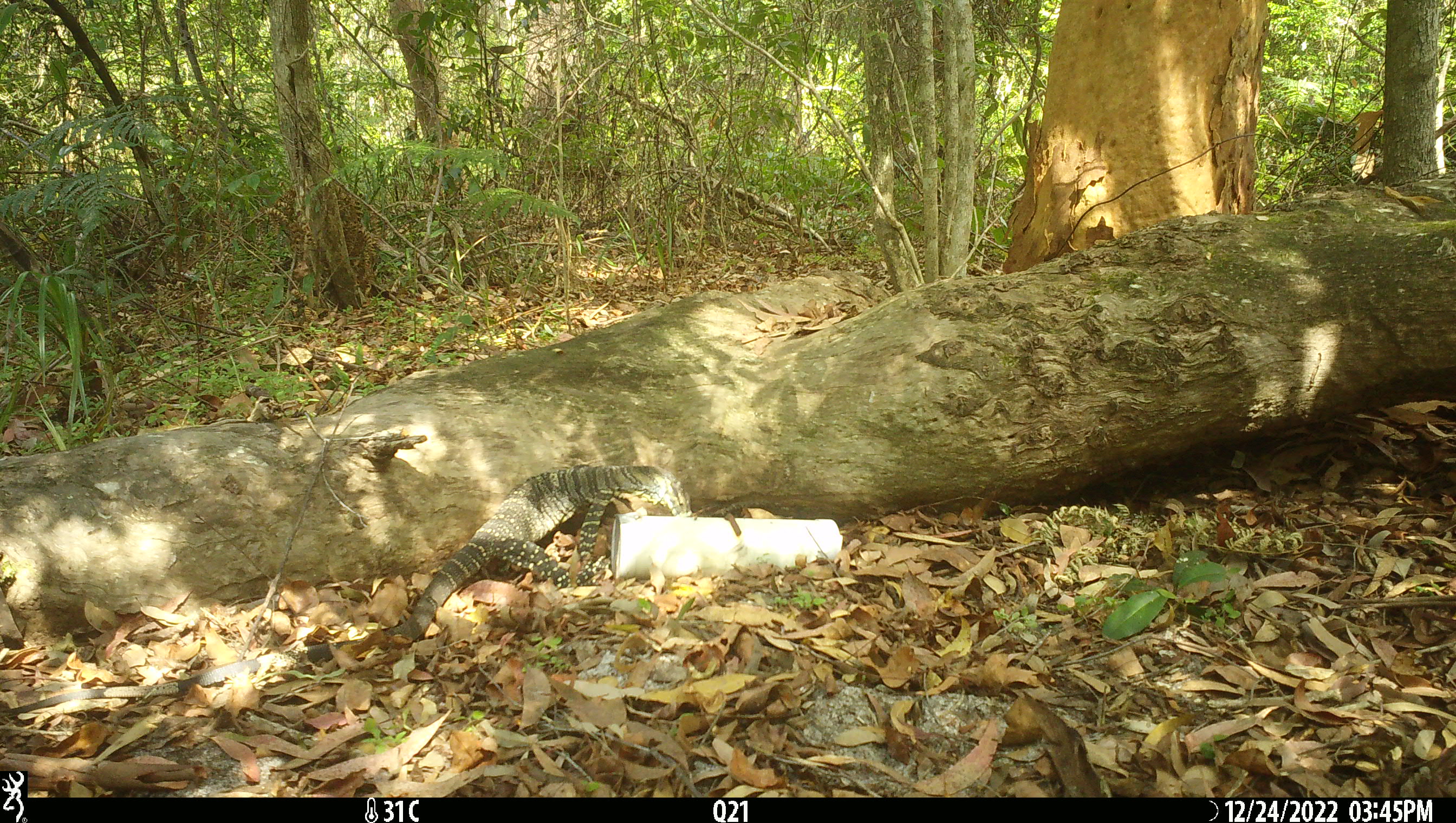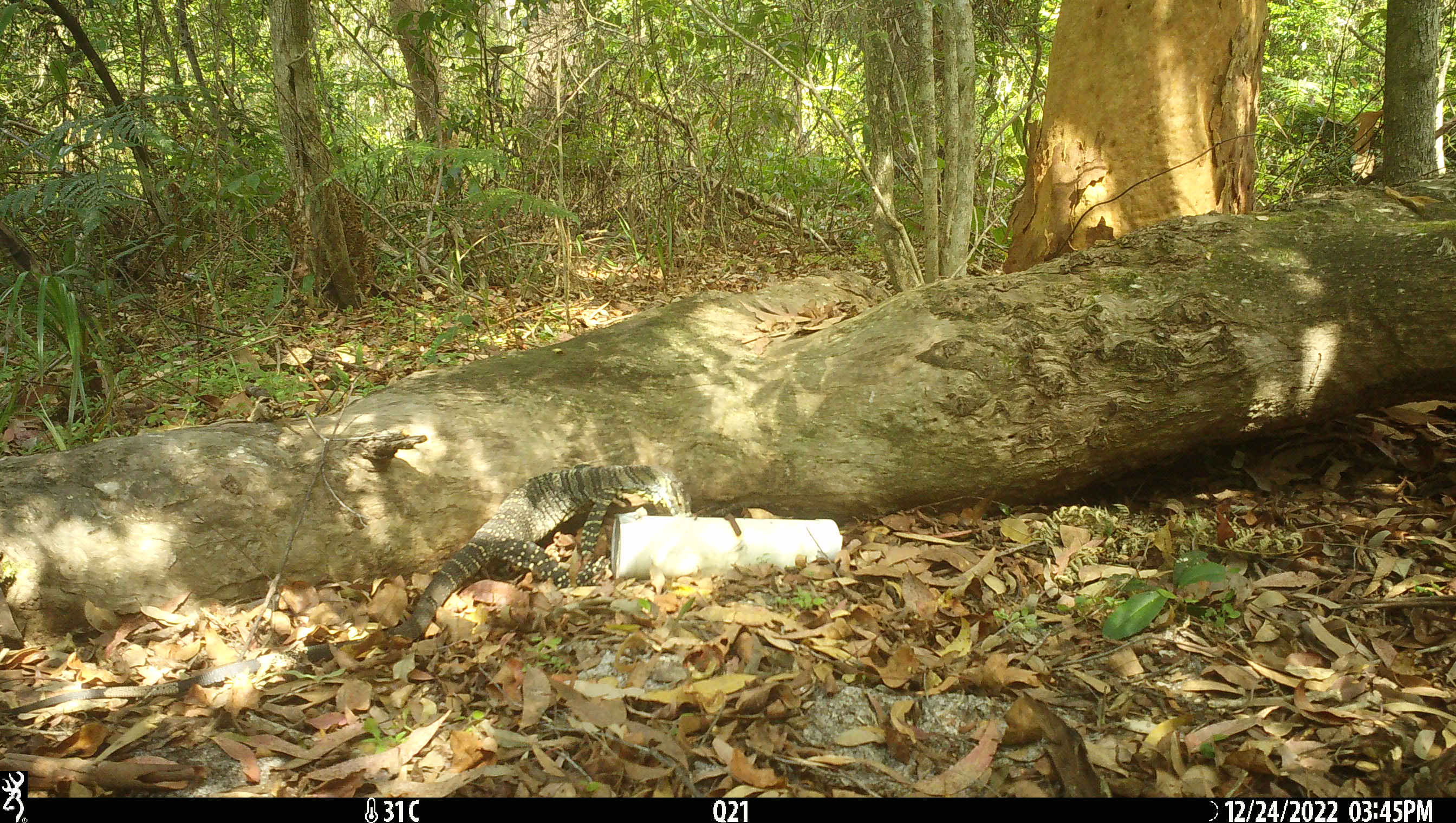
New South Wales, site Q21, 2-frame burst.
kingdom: Animalia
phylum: Chordata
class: Reptilia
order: Squamata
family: Varanidae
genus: Varanus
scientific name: Varanus varius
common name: lace monitor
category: goanna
Goanna (lace monitor) (Varanus varius).